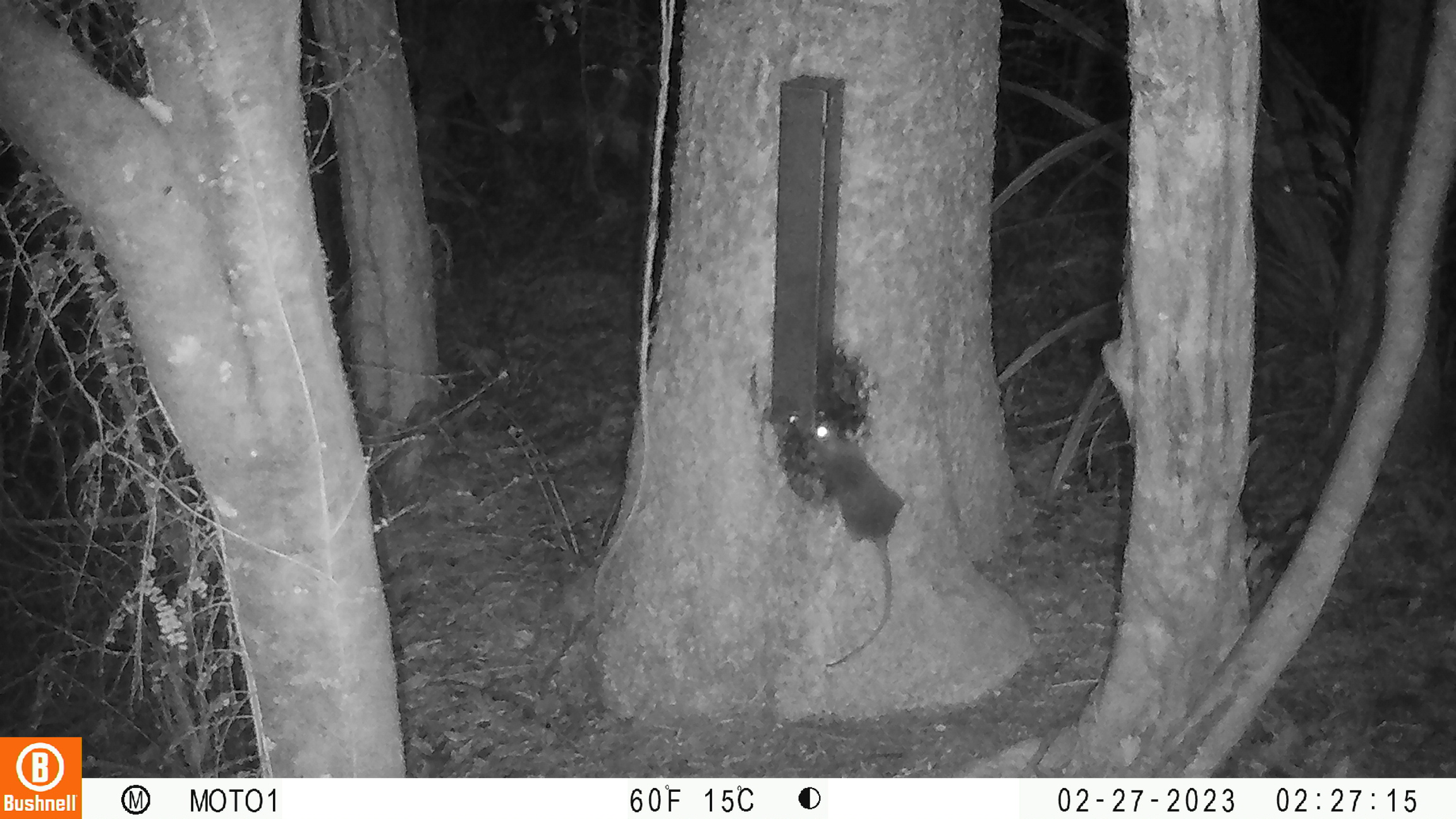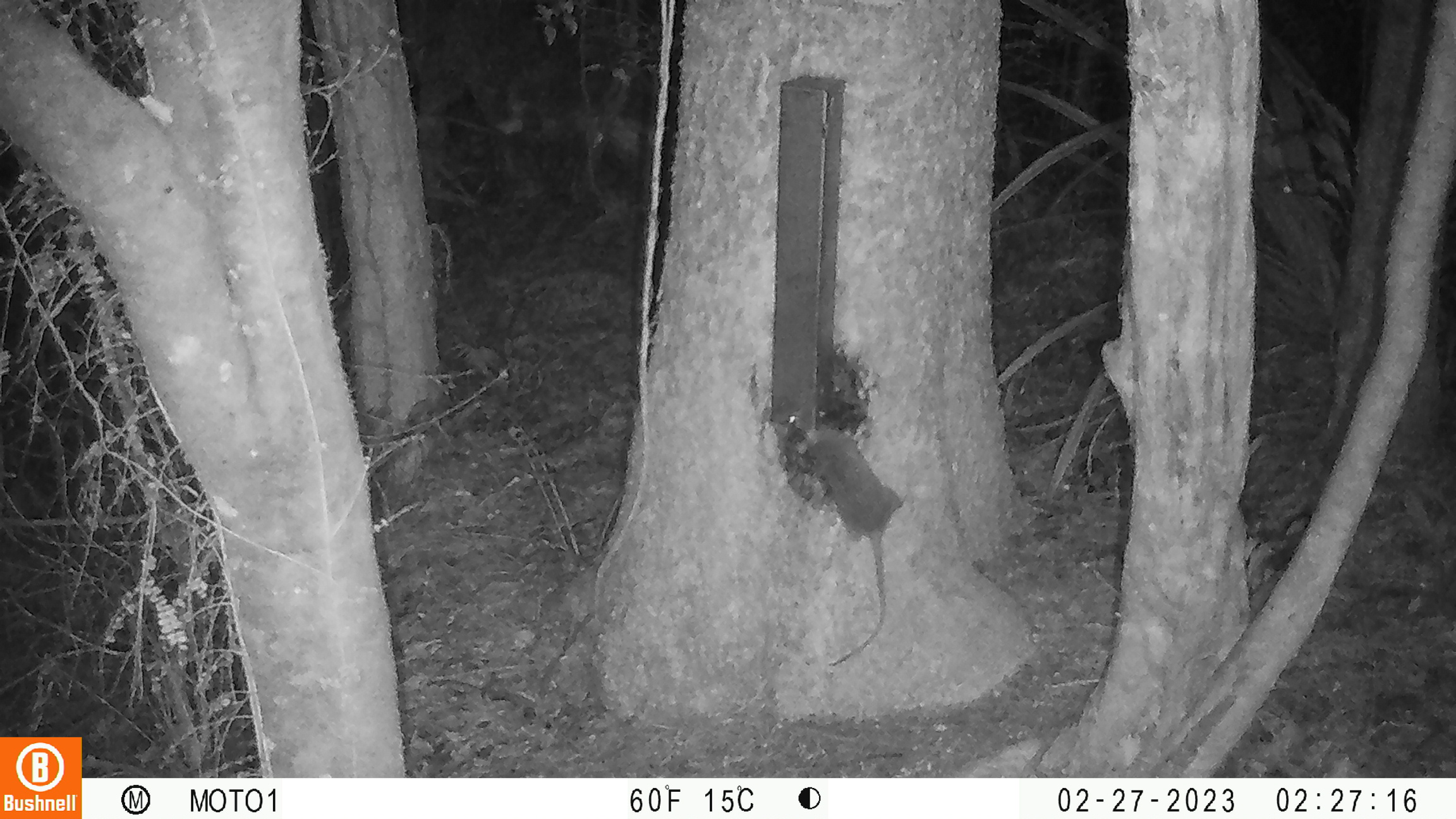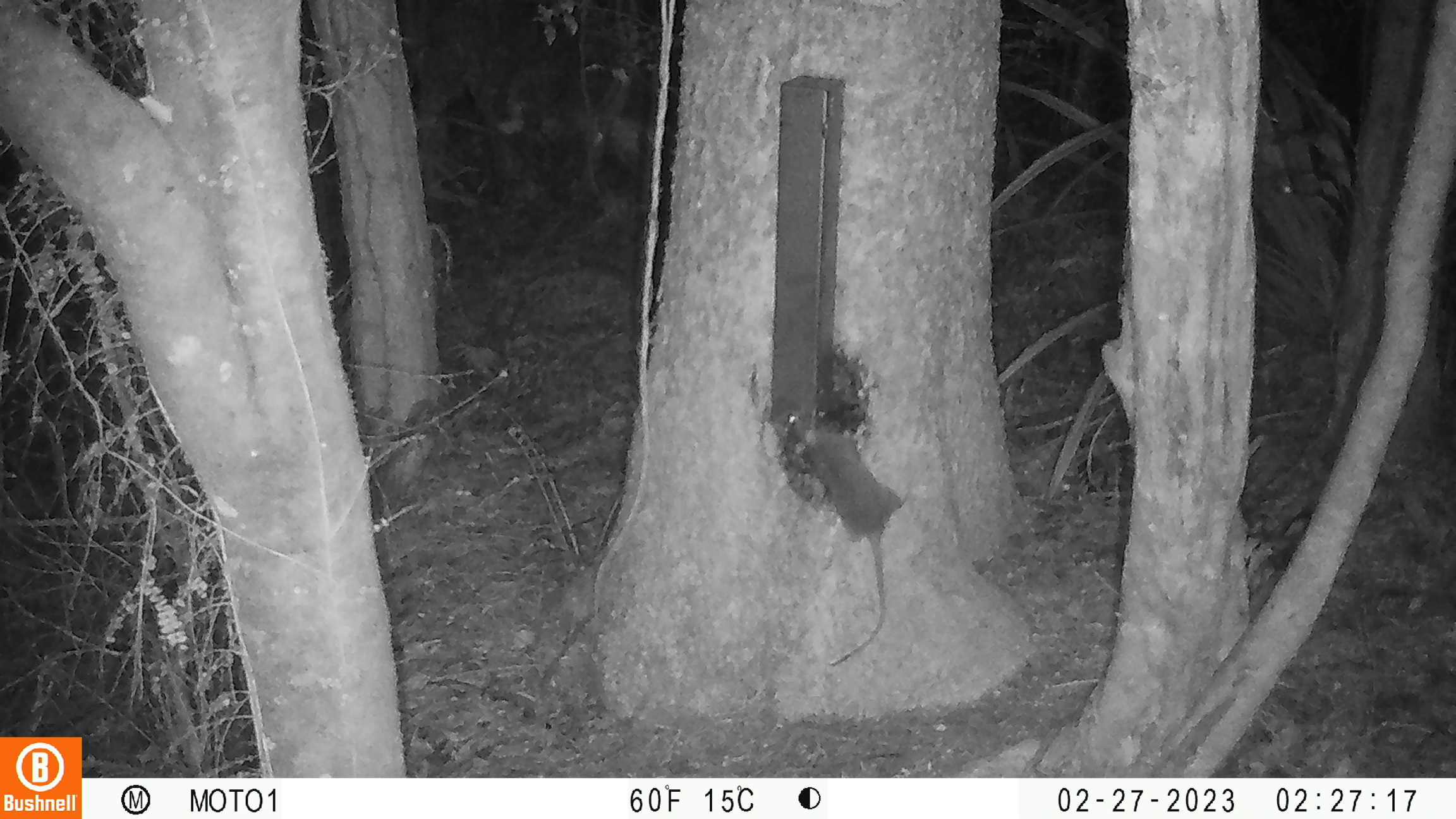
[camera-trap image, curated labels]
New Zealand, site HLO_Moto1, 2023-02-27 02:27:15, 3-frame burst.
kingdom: Animalia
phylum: Chordata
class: Mammalia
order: Rodentia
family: Muridae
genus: Rattus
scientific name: Rattus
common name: rat